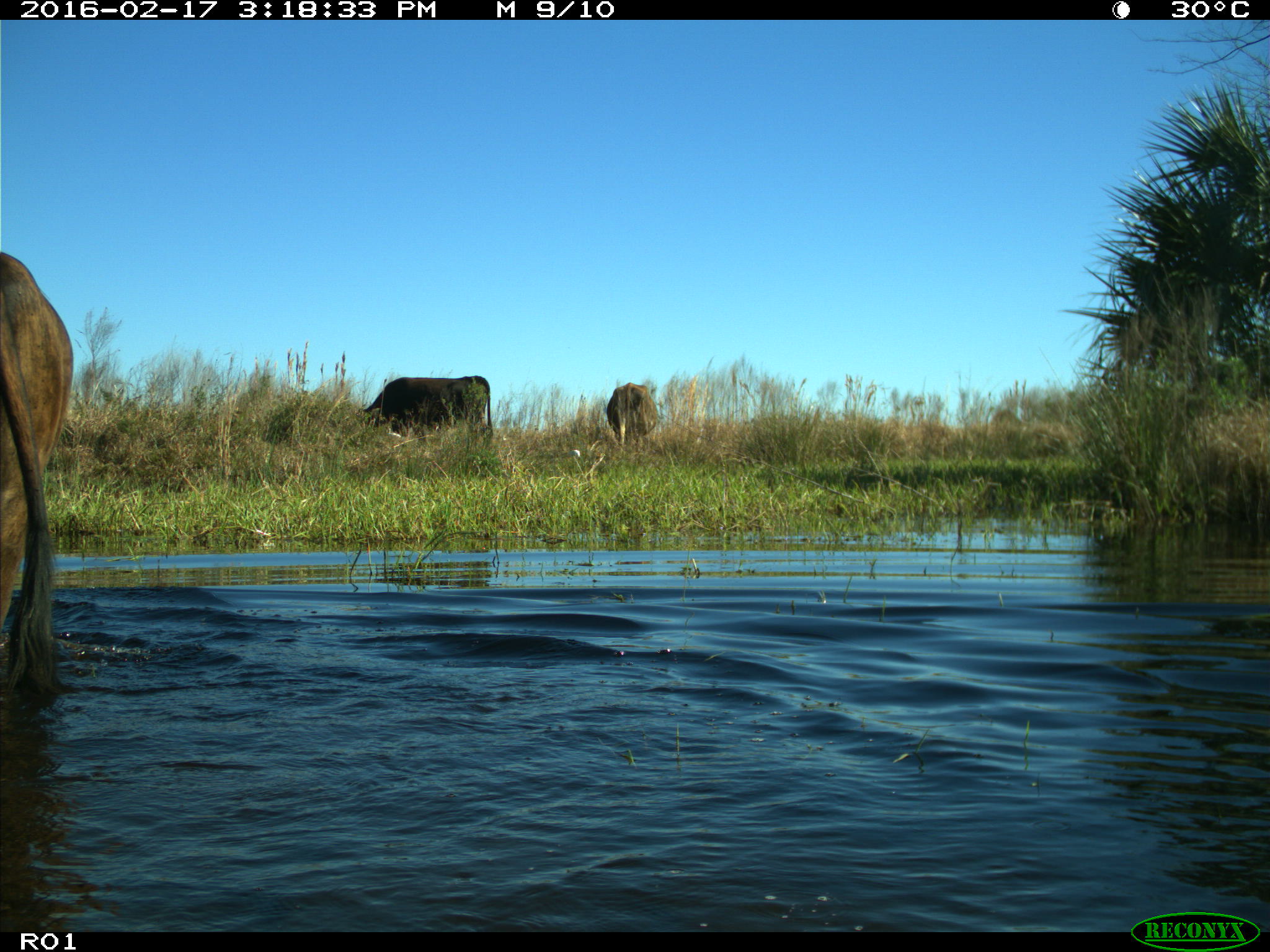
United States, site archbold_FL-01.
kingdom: Animalia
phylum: Chordata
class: Mammalia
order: Artiodactyla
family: Bovidae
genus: Bos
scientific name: Bos taurus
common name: domestic cow